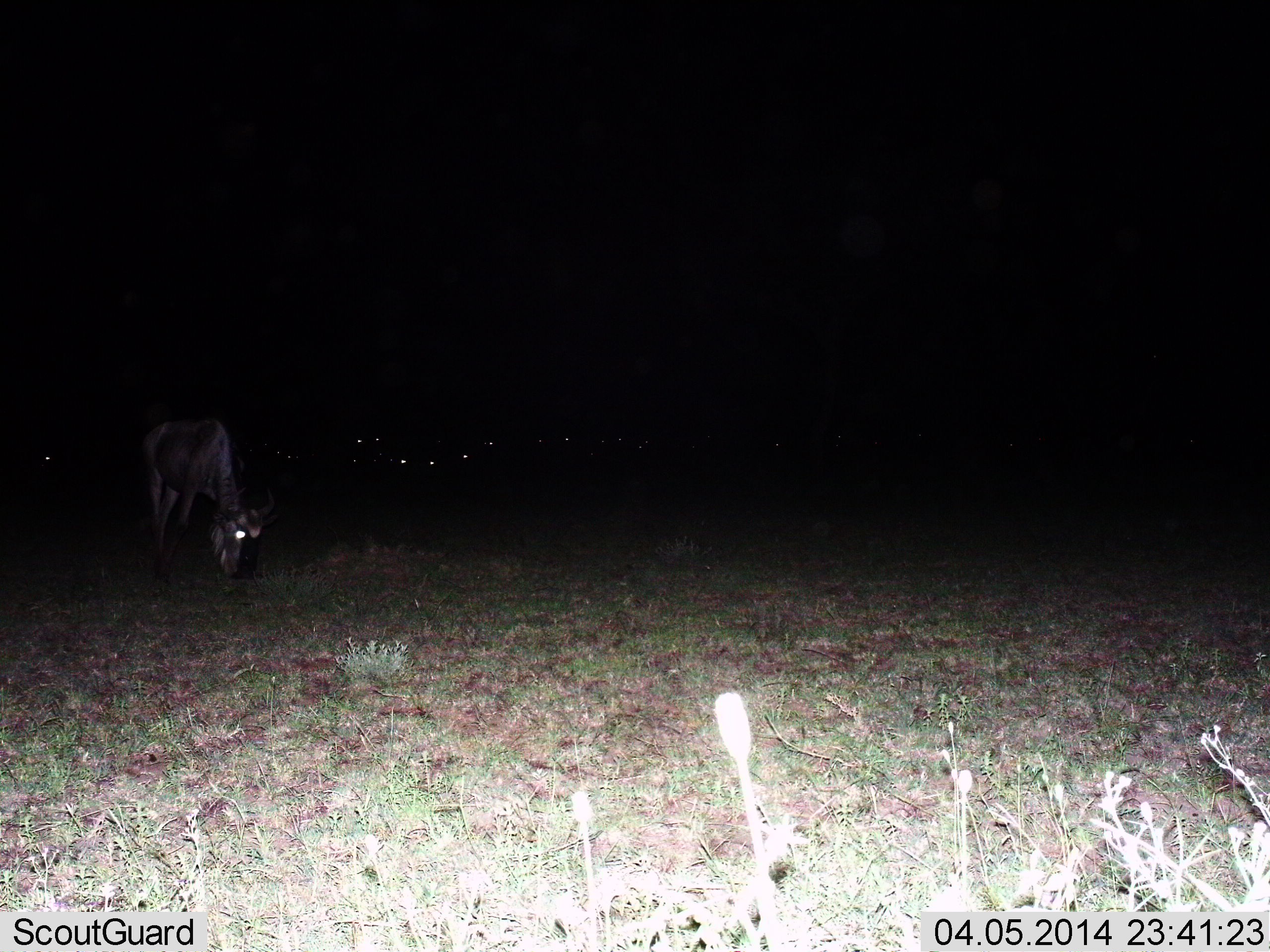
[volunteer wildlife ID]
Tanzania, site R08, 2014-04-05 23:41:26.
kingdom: Animalia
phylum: Chordata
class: Mammalia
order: Artiodactyla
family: Bovidae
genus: Connochaetes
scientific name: Connochaetes taurinus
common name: blue wildebeest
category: wildebeest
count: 5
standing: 10%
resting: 10%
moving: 10%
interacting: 0%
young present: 0%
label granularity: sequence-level